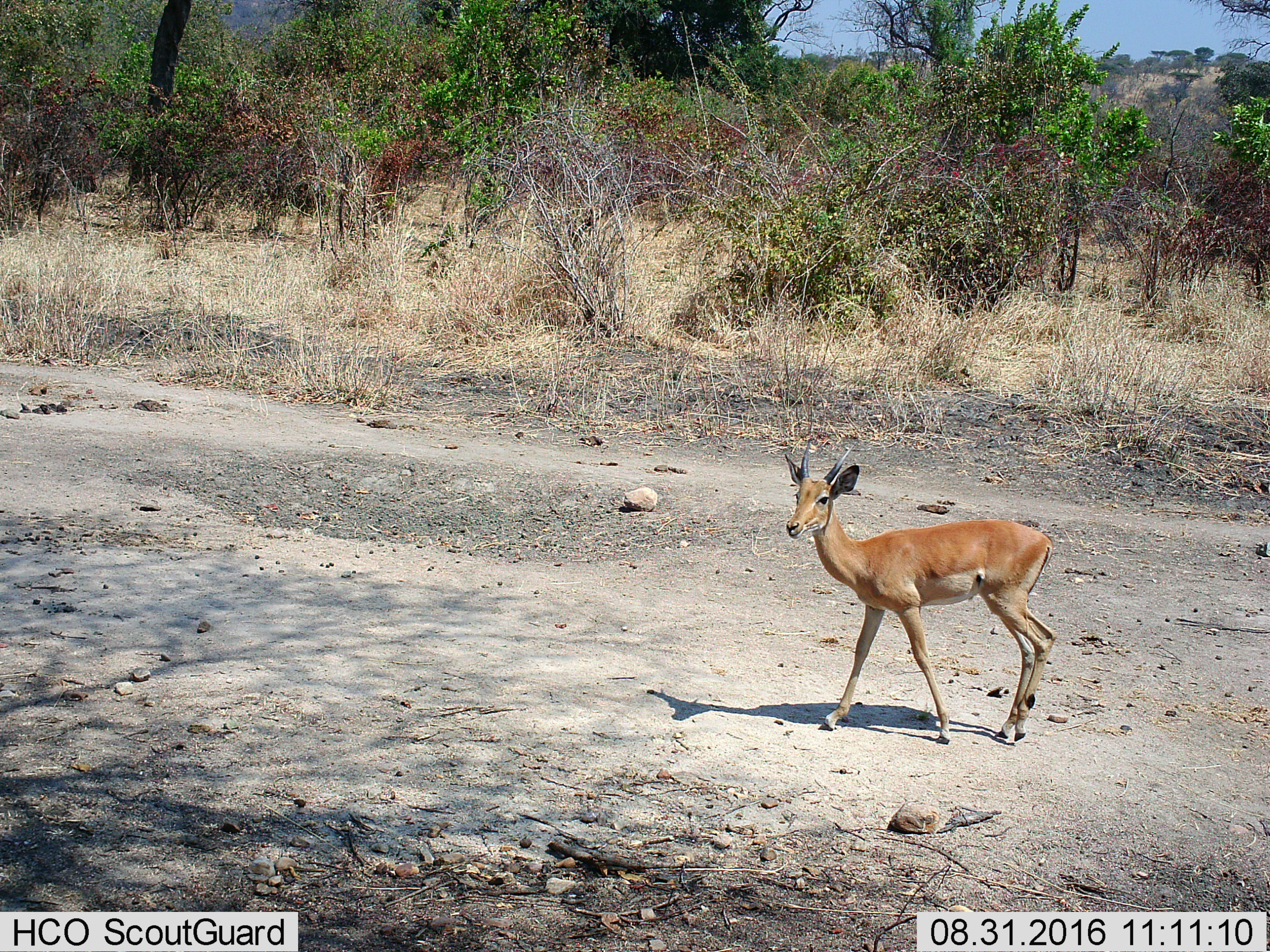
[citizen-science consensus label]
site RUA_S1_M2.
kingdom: Animalia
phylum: Chordata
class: Mammalia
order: Artiodactyla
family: Bovidae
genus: Aepyceros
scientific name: Aepyceros melampus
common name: impala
Impala (Aepyceros melampus), count 1. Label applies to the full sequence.